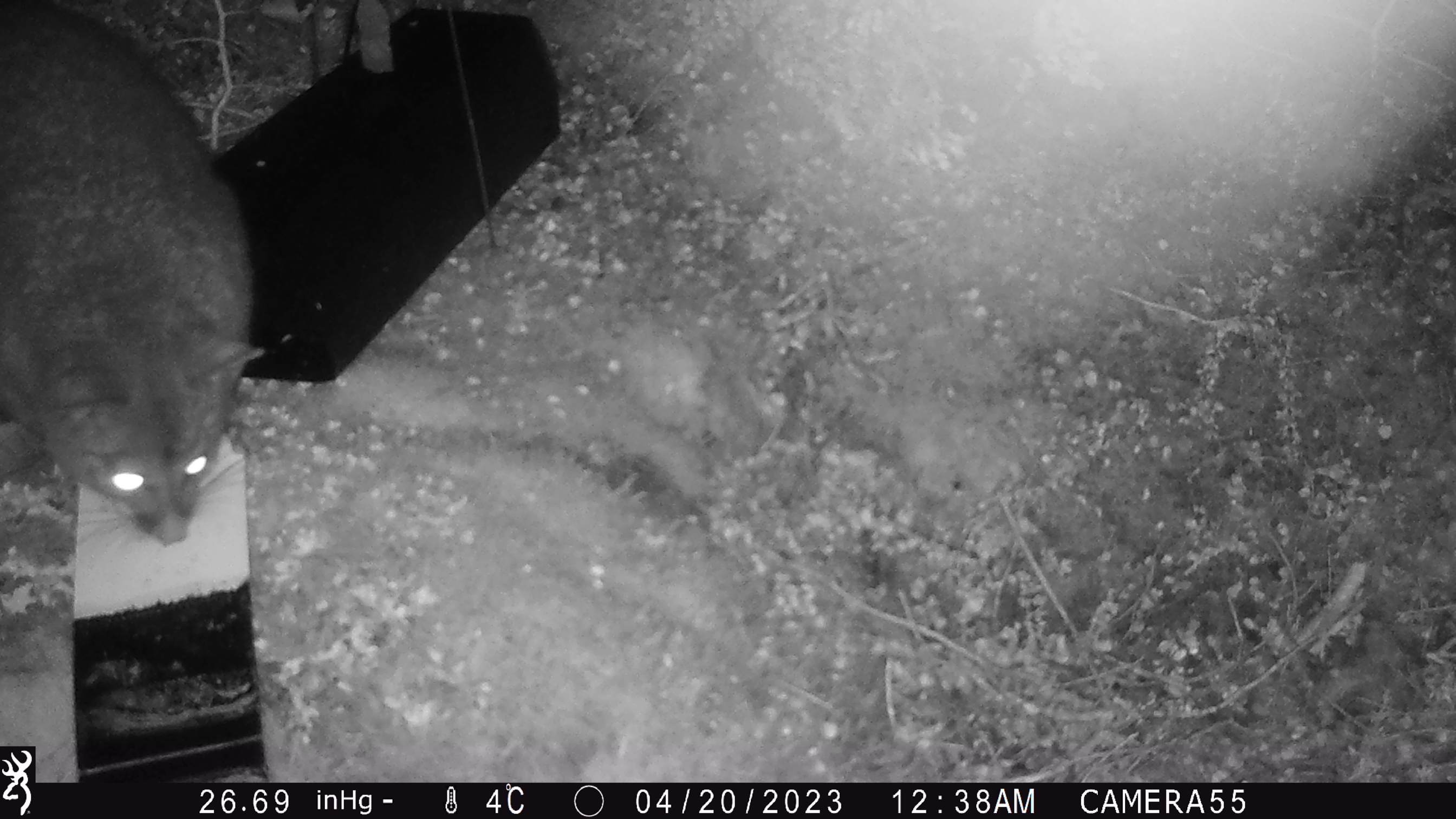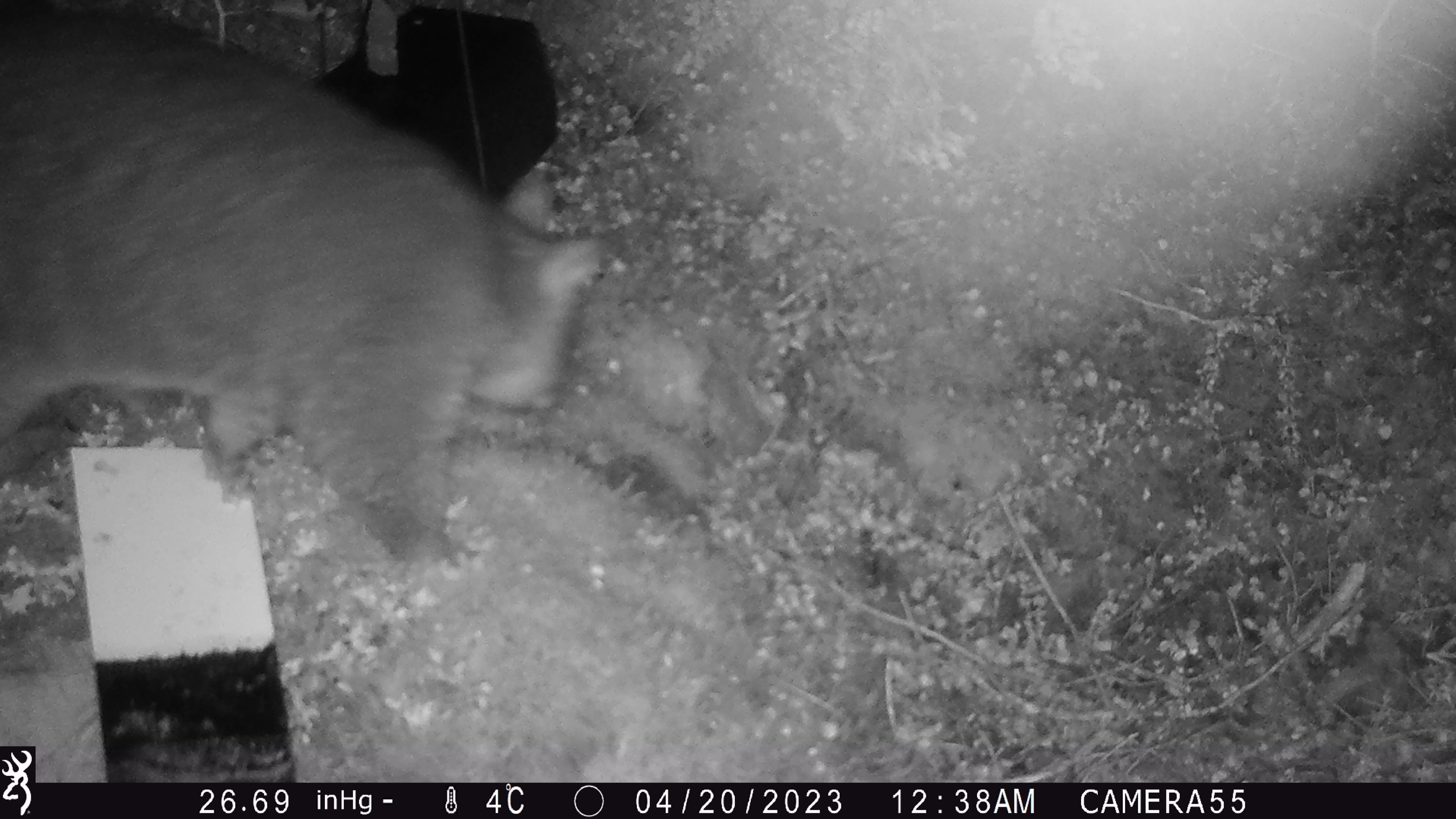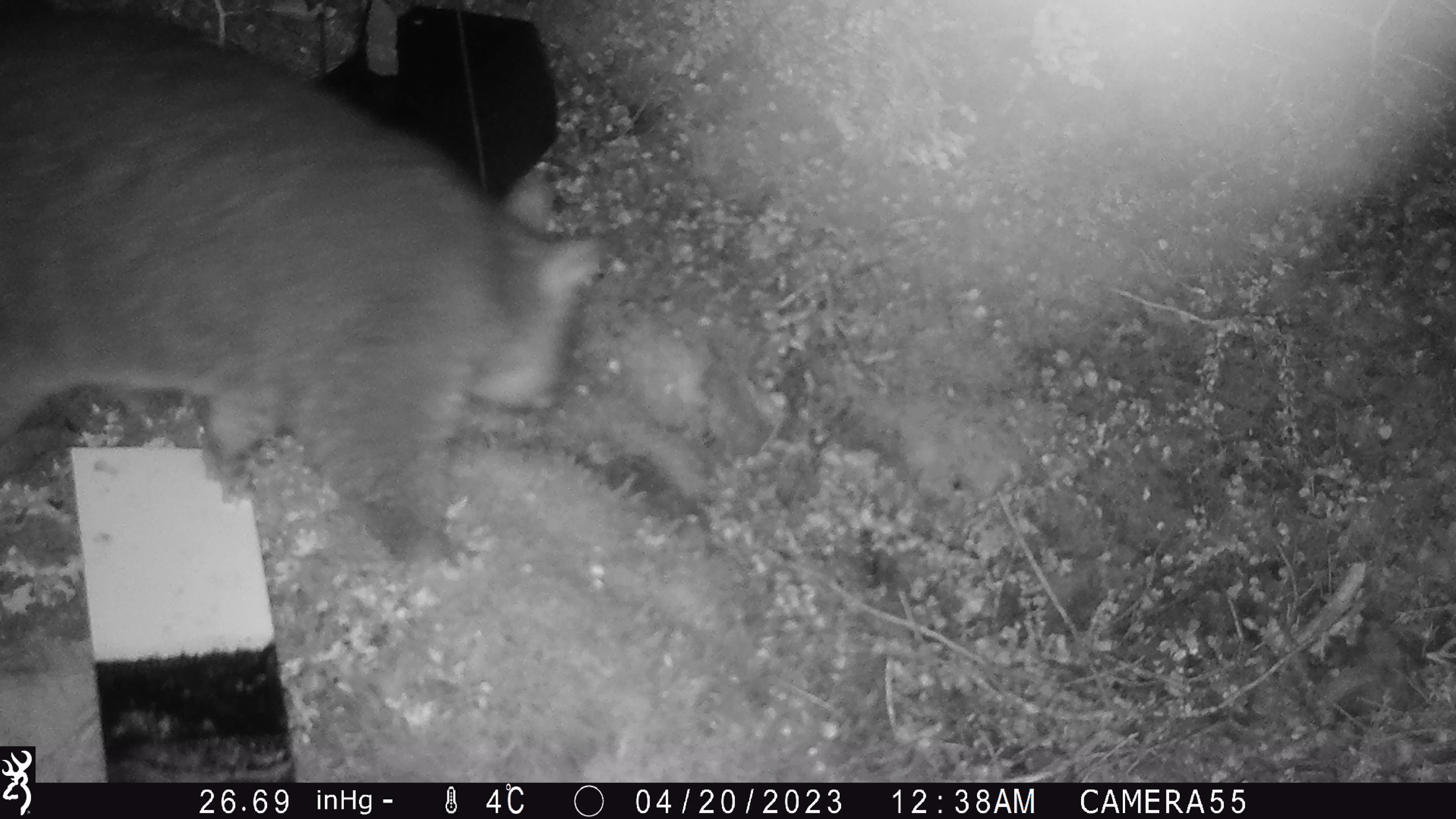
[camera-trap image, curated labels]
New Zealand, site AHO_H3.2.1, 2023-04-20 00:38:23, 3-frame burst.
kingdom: Animalia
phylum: Chordata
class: Mammalia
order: Carnivora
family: Mustelidae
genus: Mustela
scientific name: Mustela erminea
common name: stoat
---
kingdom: Animalia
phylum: Chordata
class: Mammalia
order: Diprotodontia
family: Phalangeridae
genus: Trichosurus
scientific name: Trichosurus vulpecula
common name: common brushtail possum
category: possum